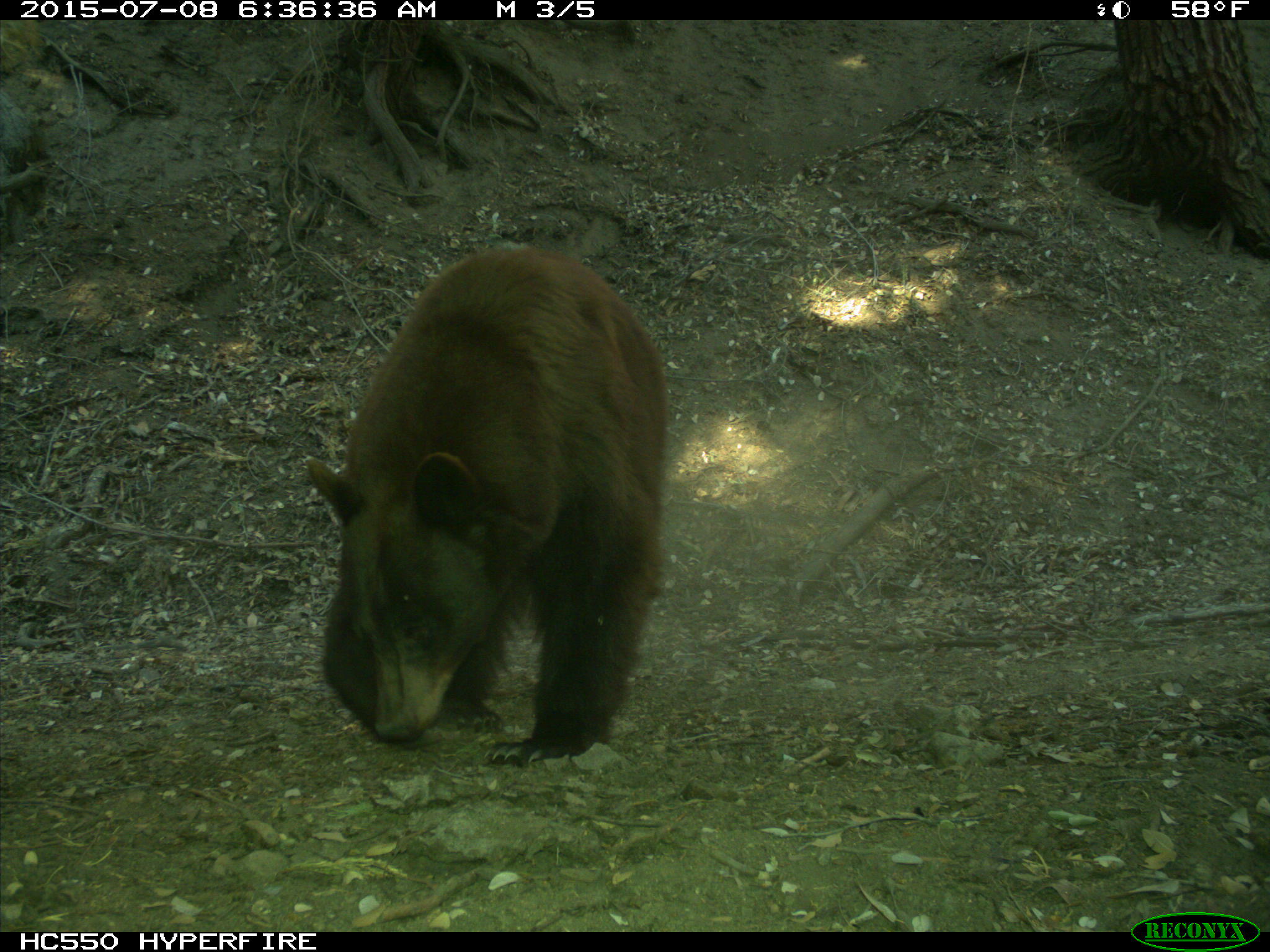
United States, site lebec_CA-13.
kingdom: Animalia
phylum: Chordata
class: Mammalia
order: Carnivora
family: Ursidae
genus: Ursus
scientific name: Ursus americanus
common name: american black bear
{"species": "Ursus americanus (american black bear)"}